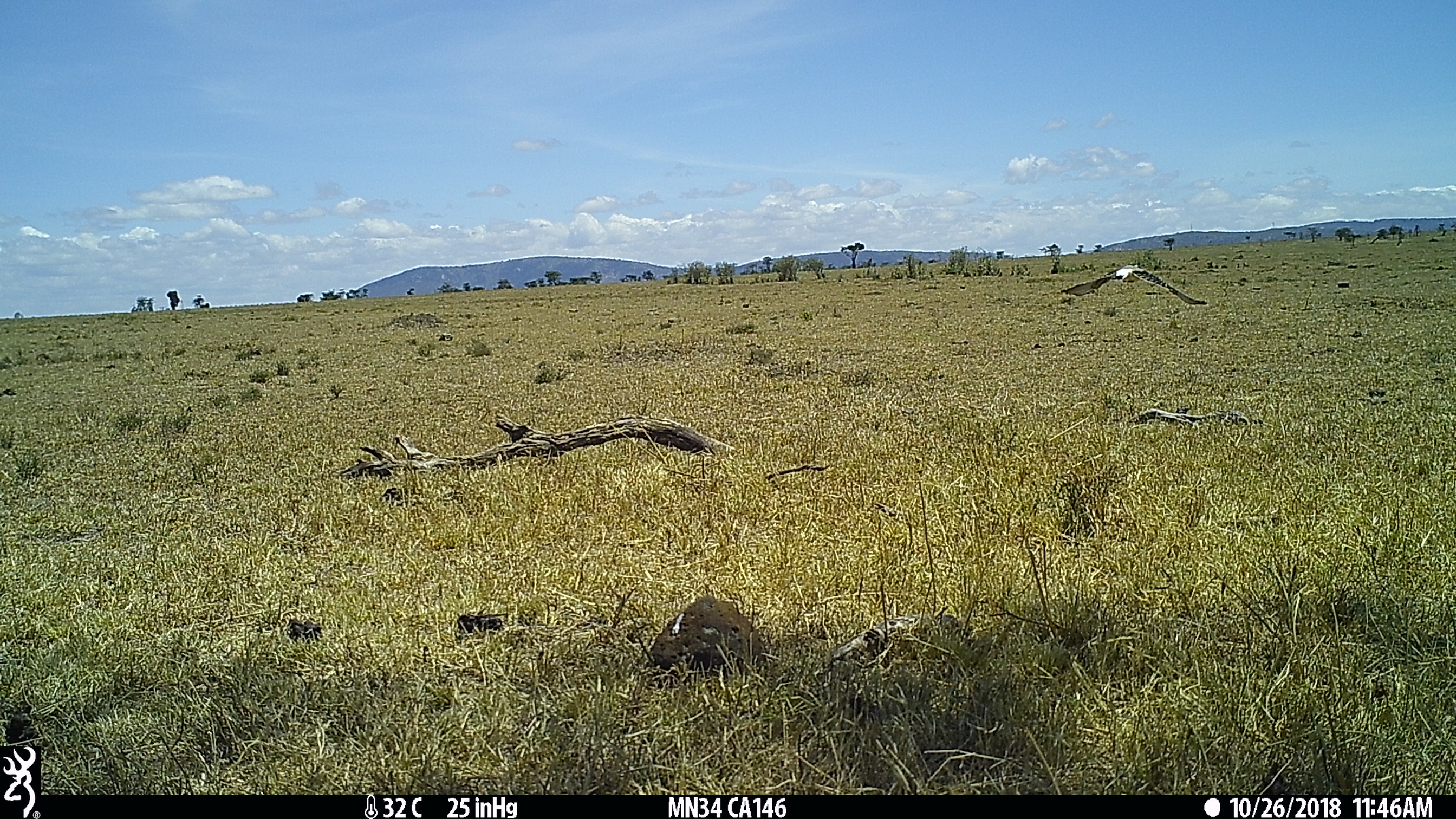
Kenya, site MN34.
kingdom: Animalia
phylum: Chordata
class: Aves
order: Accipitriformes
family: Accipitridae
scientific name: Accipitridae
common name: vulture